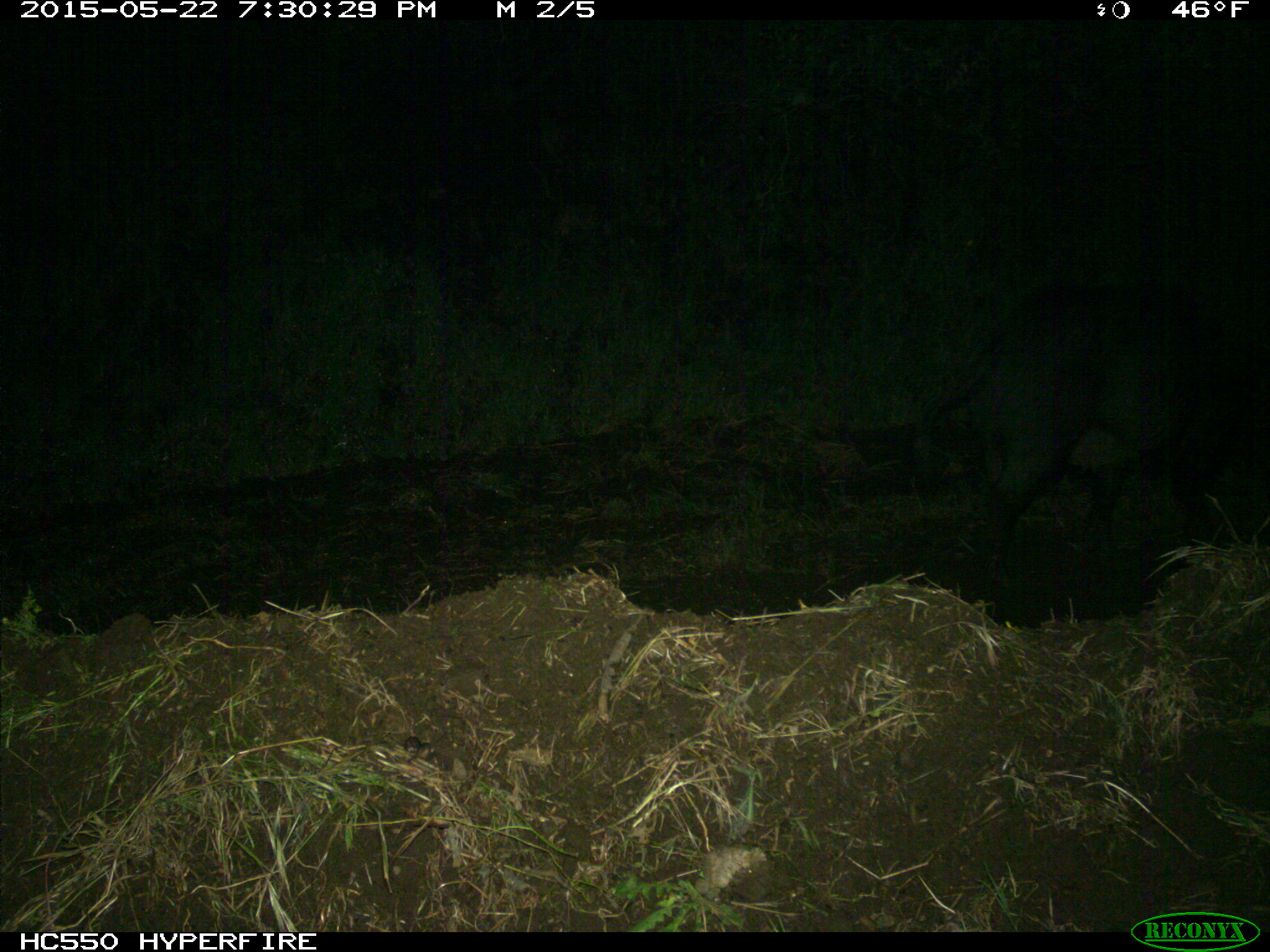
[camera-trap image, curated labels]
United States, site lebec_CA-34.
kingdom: Animalia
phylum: Chordata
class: Mammalia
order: Artiodactyla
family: Suidae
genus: Sus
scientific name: Sus scrofa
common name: wild boar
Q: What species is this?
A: Sus scrofa (wild boar).